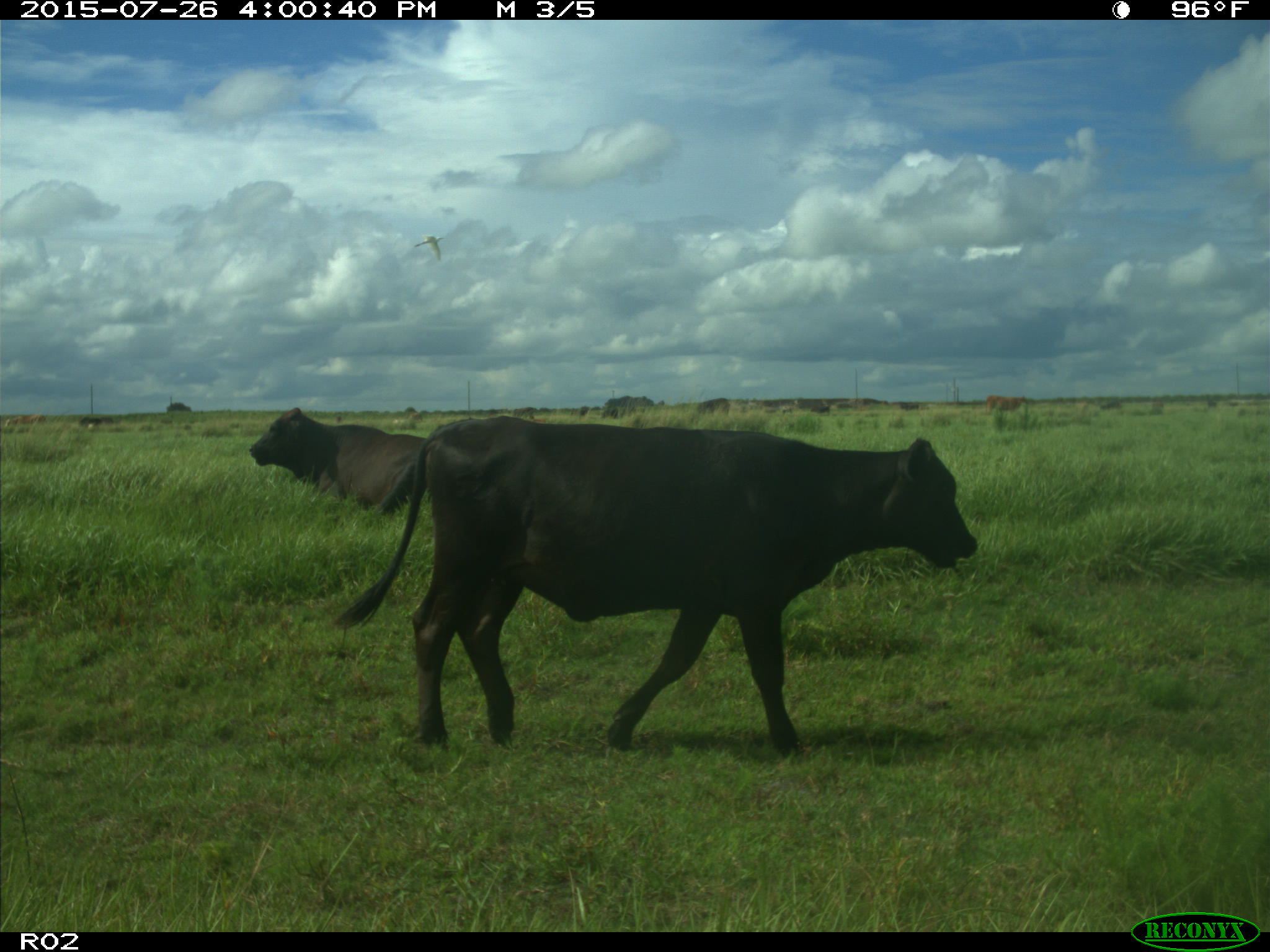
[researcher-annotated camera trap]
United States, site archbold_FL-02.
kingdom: Animalia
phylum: Chordata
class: Mammalia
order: Artiodactyla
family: Bovidae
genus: Bos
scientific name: Bos taurus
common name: domestic cow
Bos taurus (domestic cow).